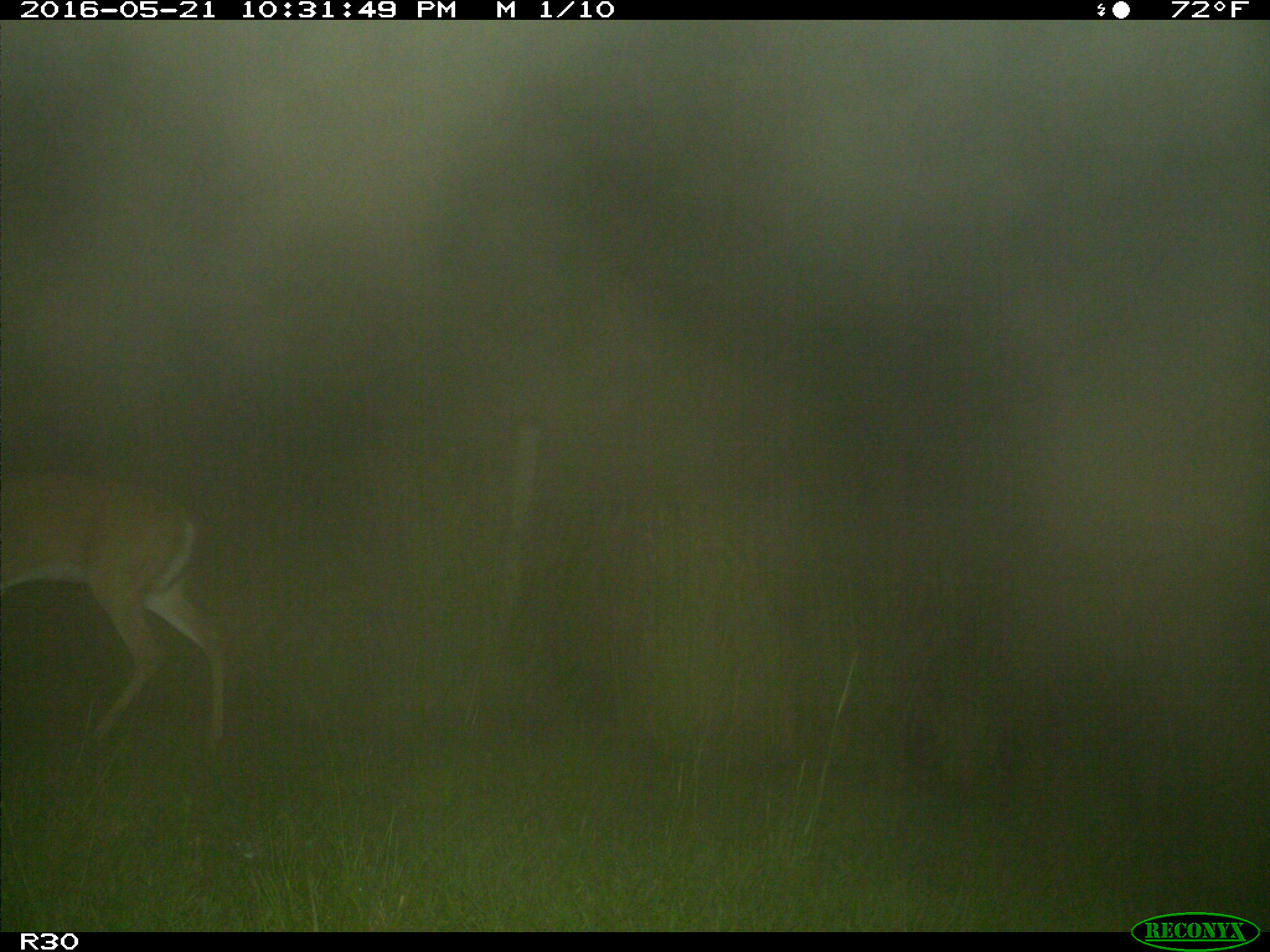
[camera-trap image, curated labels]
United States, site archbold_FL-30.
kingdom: Animalia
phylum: Chordata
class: Mammalia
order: Artiodactyla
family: Cervidae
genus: Odocoileus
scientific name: Odocoileus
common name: deer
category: unidentified deer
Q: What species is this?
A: Unidentified deer (deer) (Odocoileus).